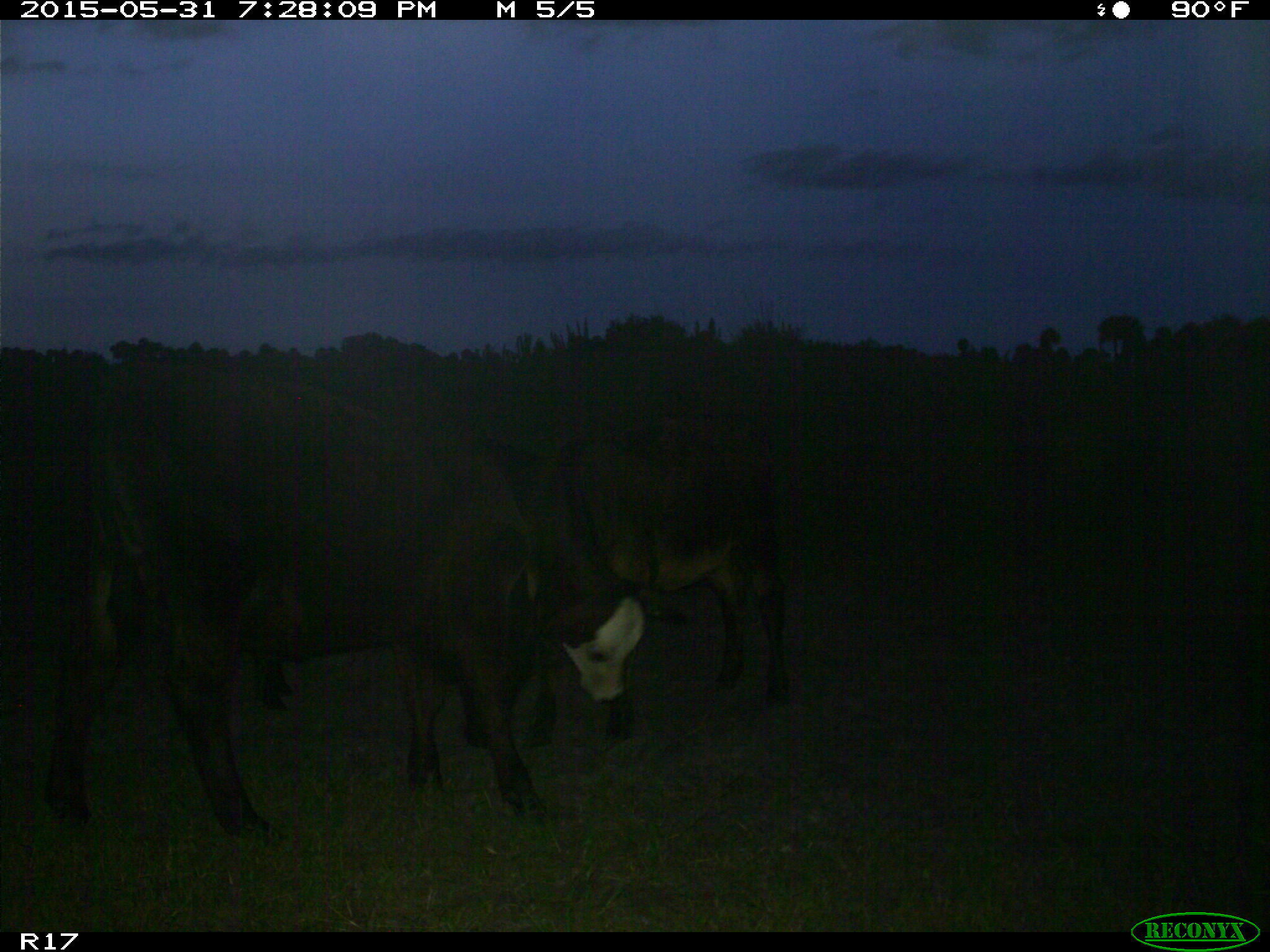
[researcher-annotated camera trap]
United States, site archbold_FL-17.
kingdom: Animalia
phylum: Chordata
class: Mammalia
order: Artiodactyla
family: Bovidae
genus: Bos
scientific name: Bos taurus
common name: domestic cow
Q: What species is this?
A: Bos taurus (domestic cow).